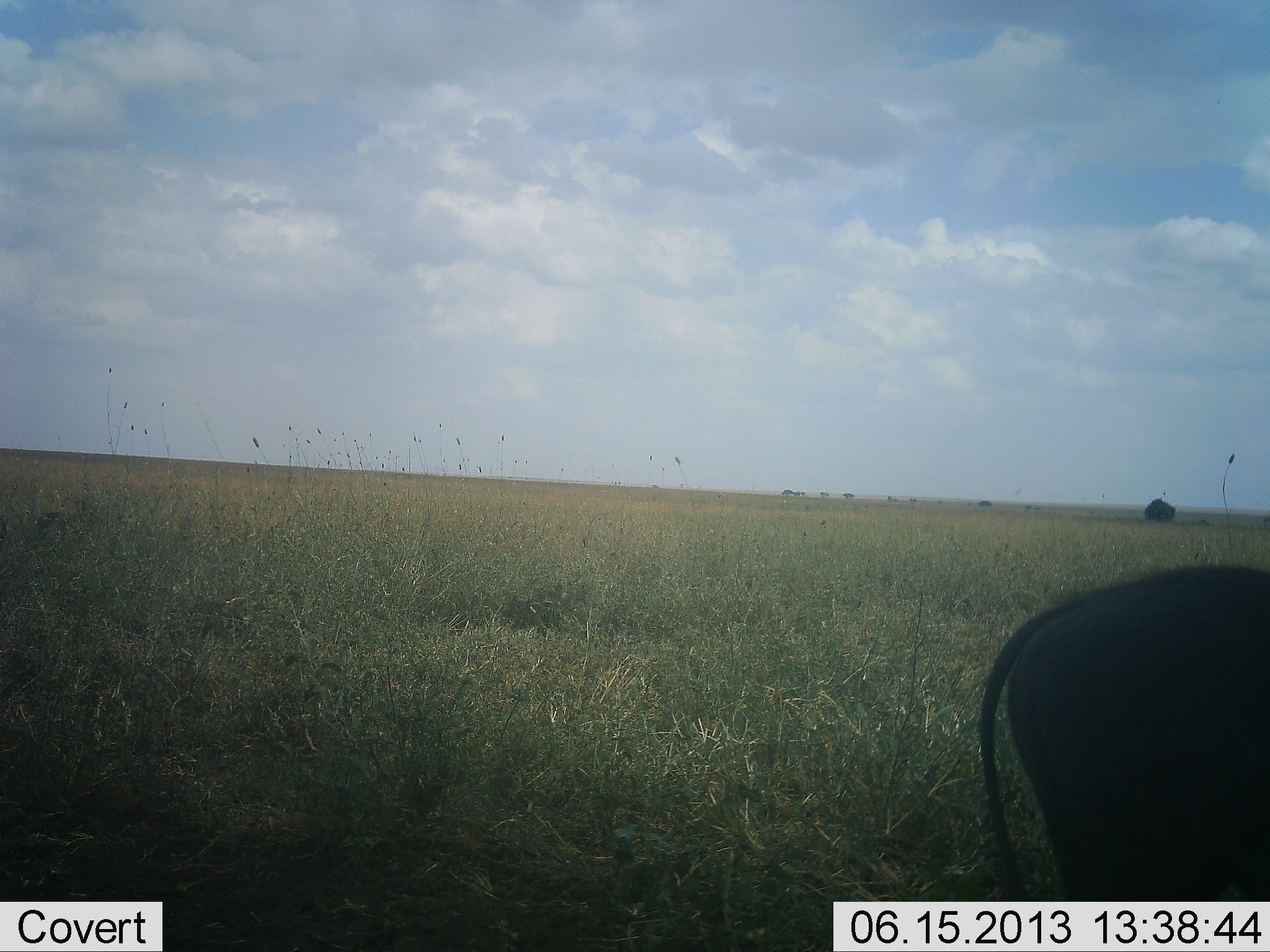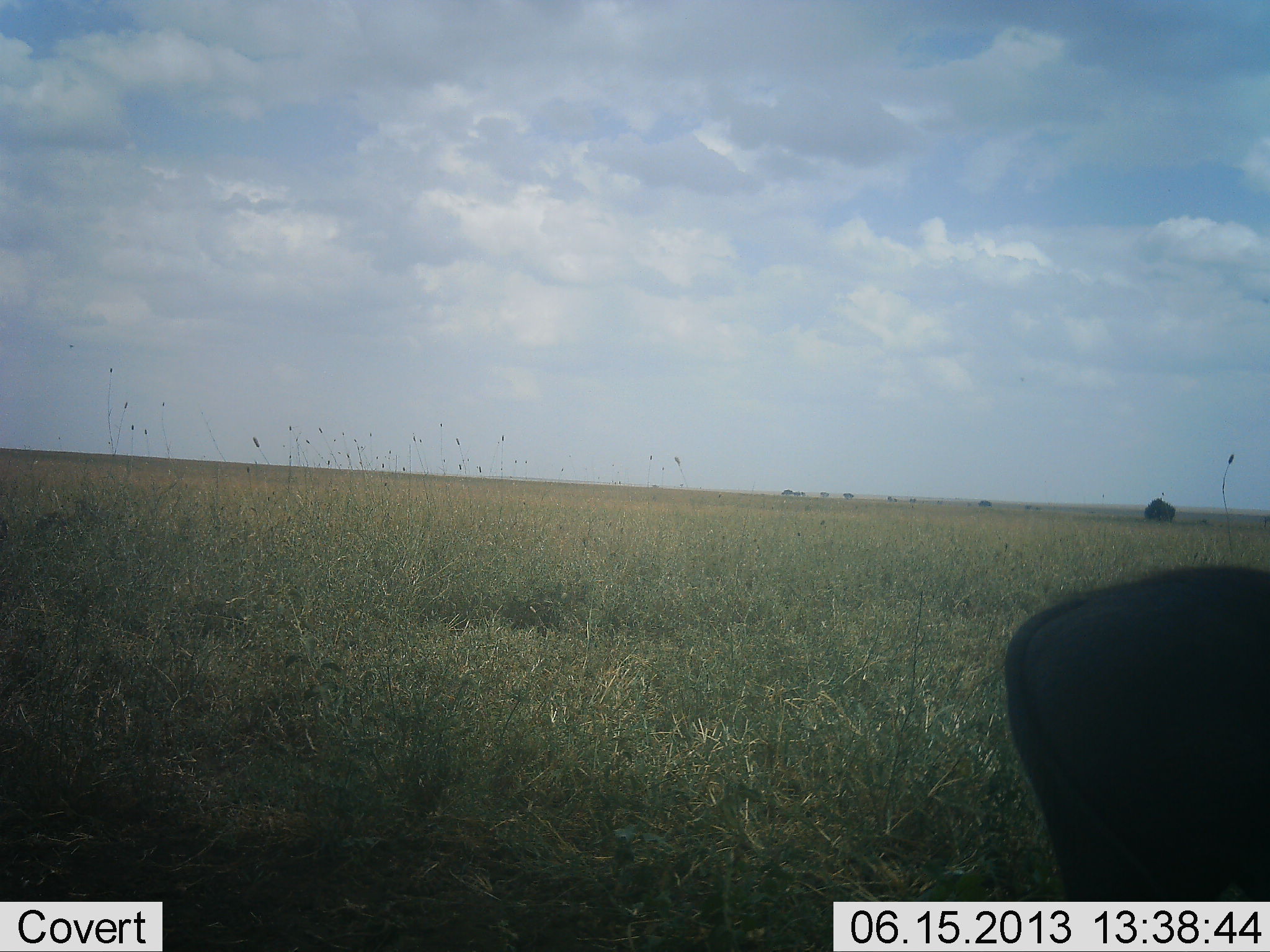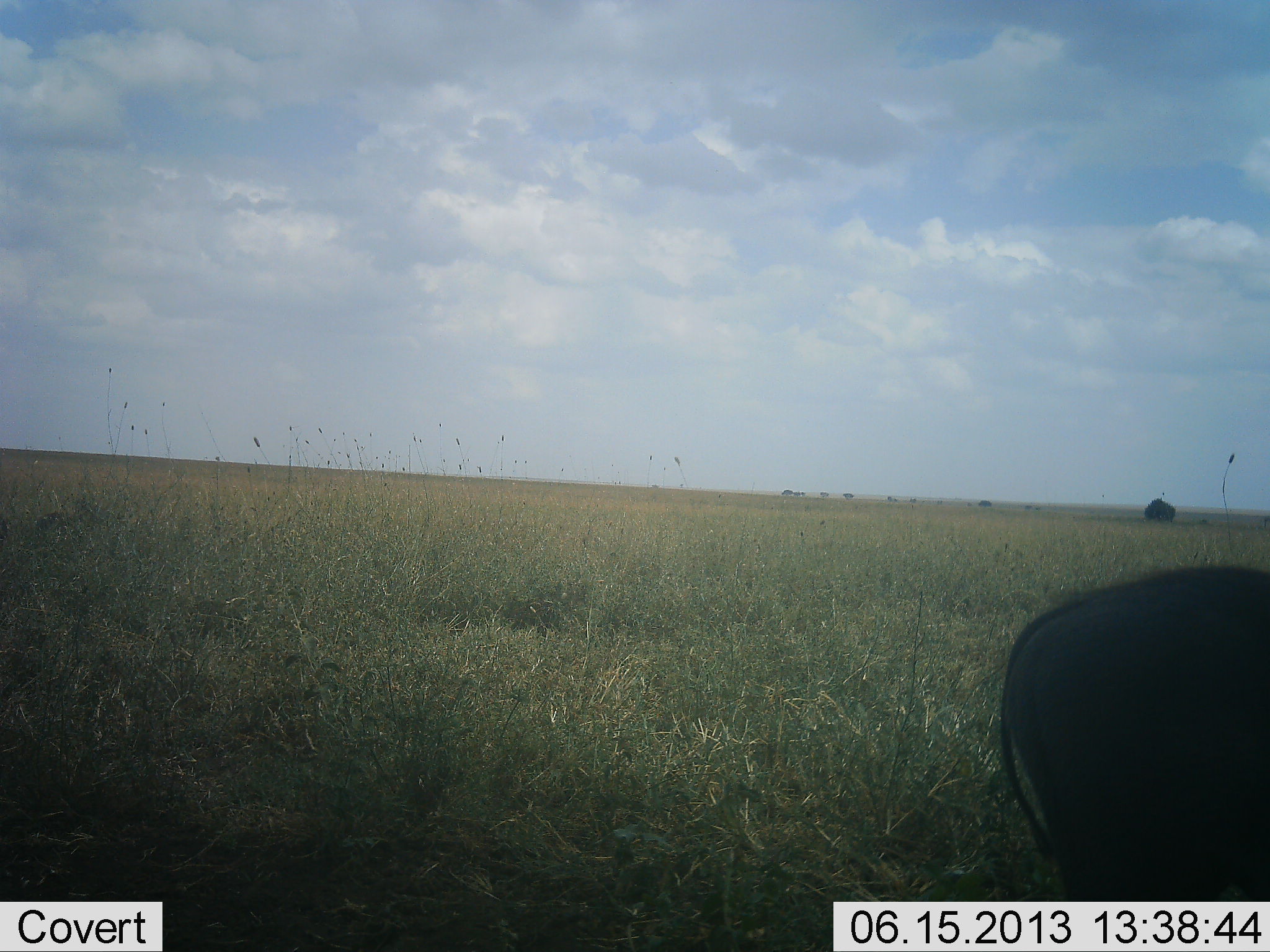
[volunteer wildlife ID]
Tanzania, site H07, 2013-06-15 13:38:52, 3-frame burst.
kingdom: Animalia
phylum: Chordata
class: Mammalia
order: Artiodactyla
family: Suidae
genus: Phacochoerus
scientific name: Phacochoerus africanus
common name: warthog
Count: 1.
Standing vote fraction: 67%.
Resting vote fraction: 0%.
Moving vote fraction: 7%.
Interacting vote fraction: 0%.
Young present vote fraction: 0%.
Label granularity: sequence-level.